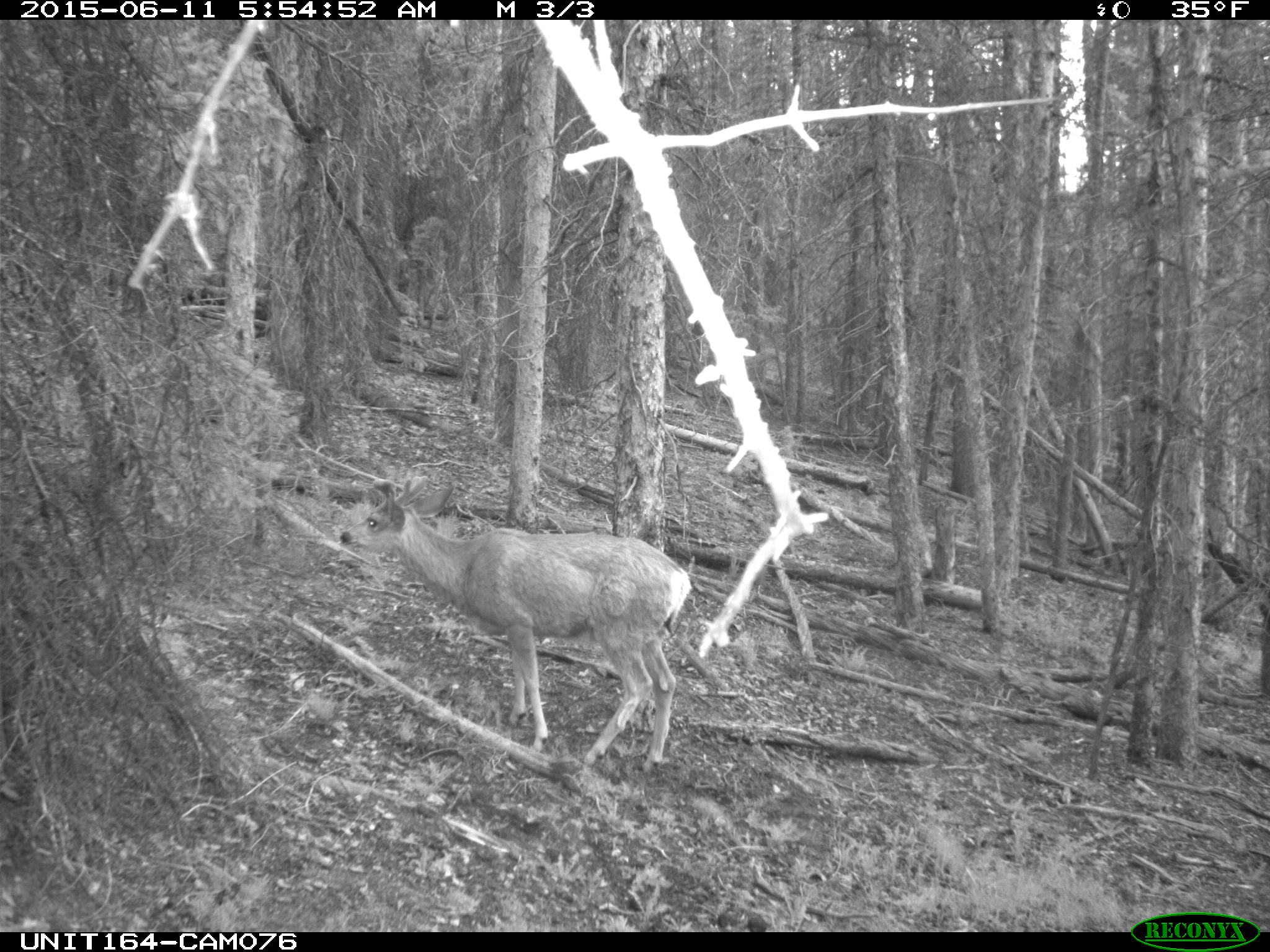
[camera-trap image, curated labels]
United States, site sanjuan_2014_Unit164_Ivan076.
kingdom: Animalia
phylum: Chordata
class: Mammalia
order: Artiodactyla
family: Cervidae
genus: Odocoileus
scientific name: Odocoileus hemionus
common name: mule deer